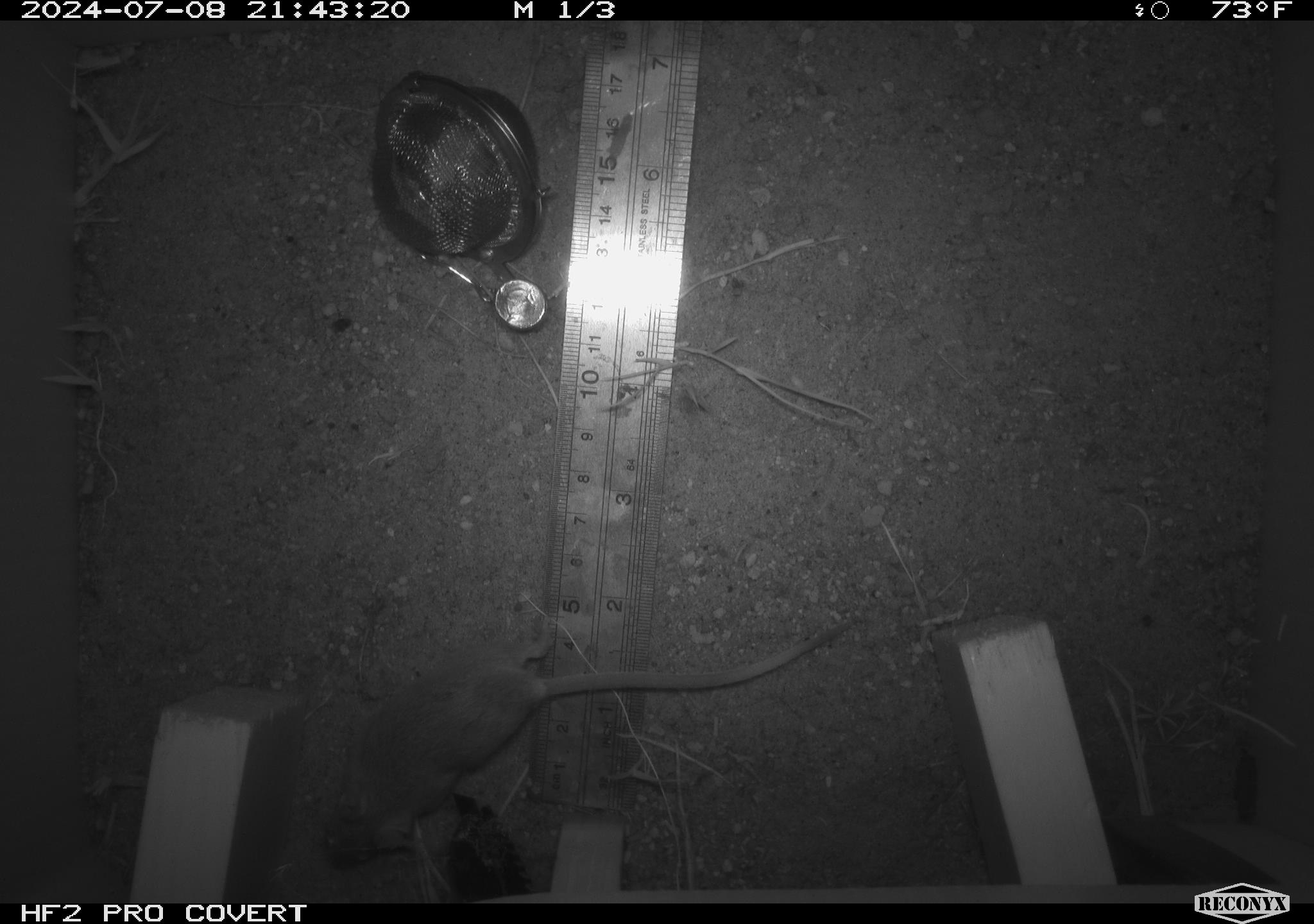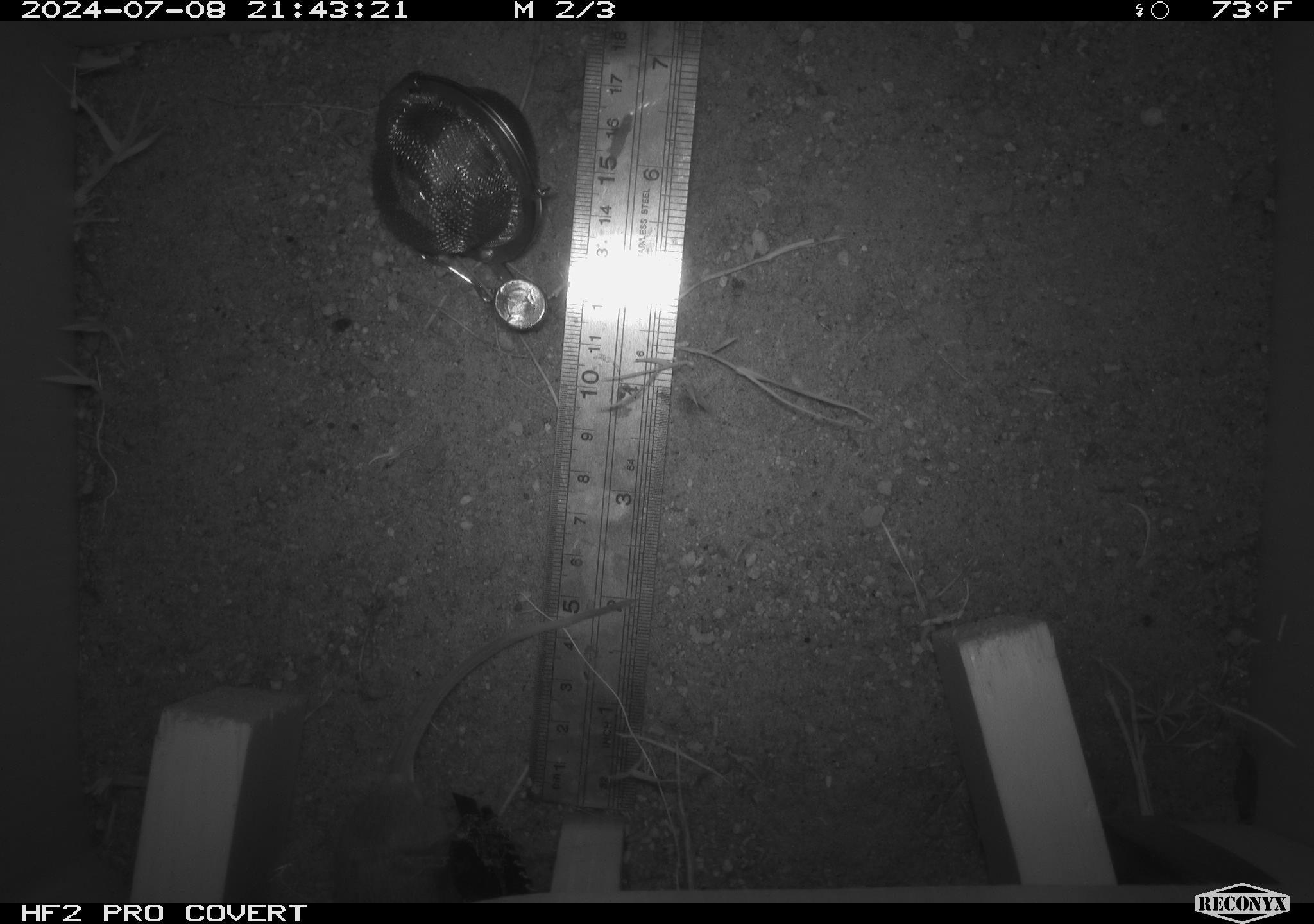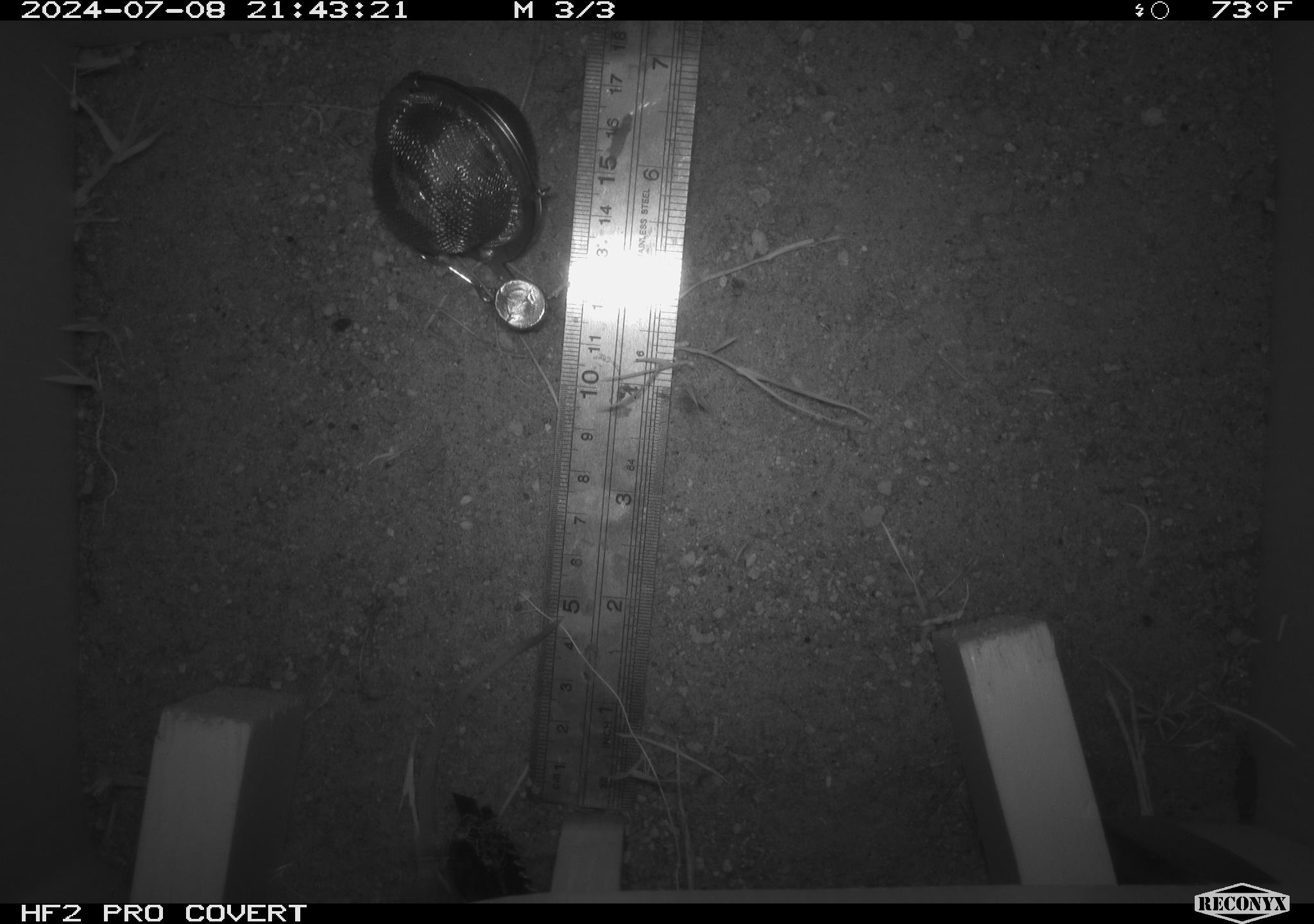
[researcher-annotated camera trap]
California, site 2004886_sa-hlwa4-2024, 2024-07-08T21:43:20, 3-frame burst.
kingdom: Animalia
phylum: Chordata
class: Mammalia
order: Rodentia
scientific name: Rodentia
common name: rodent